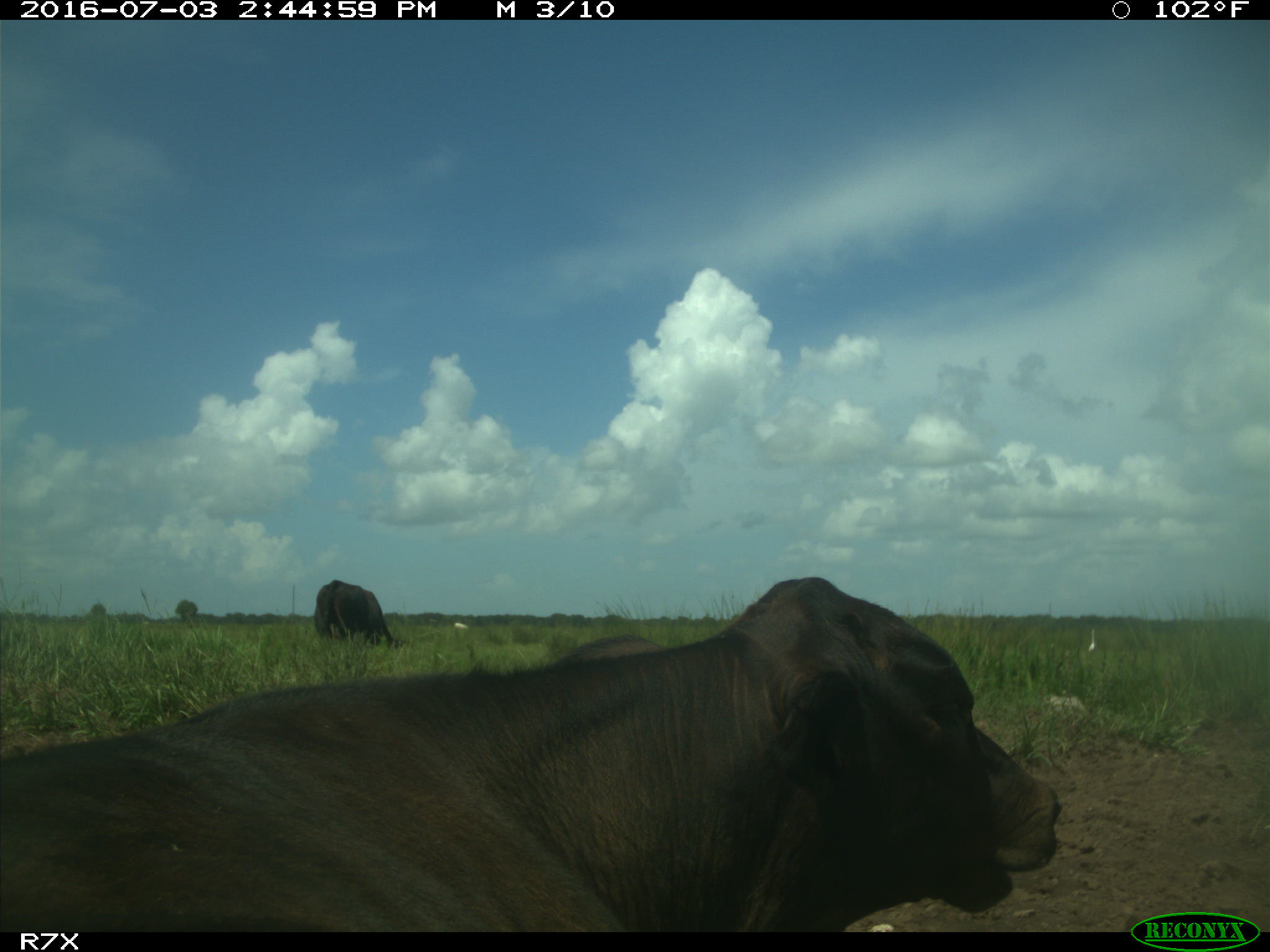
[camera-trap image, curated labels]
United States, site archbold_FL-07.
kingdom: Animalia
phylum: Chordata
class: Mammalia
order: Artiodactyla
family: Bovidae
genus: Bos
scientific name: Bos taurus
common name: domestic cow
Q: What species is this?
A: Bos taurus (domestic cow).